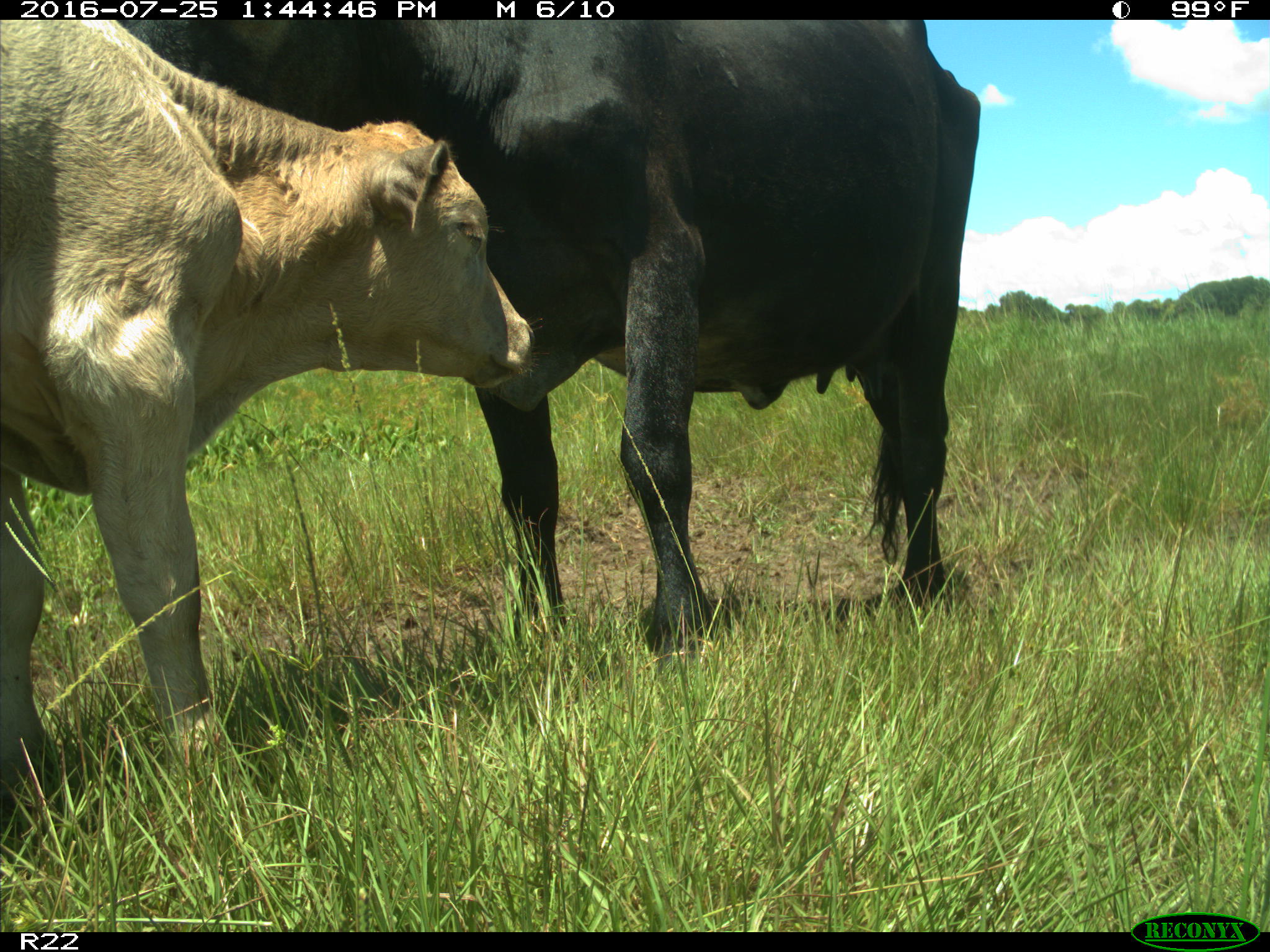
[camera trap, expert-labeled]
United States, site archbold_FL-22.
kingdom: Animalia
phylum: Chordata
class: Mammalia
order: Artiodactyla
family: Bovidae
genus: Bos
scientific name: Bos taurus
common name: domestic cow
Bos taurus (domestic cow).